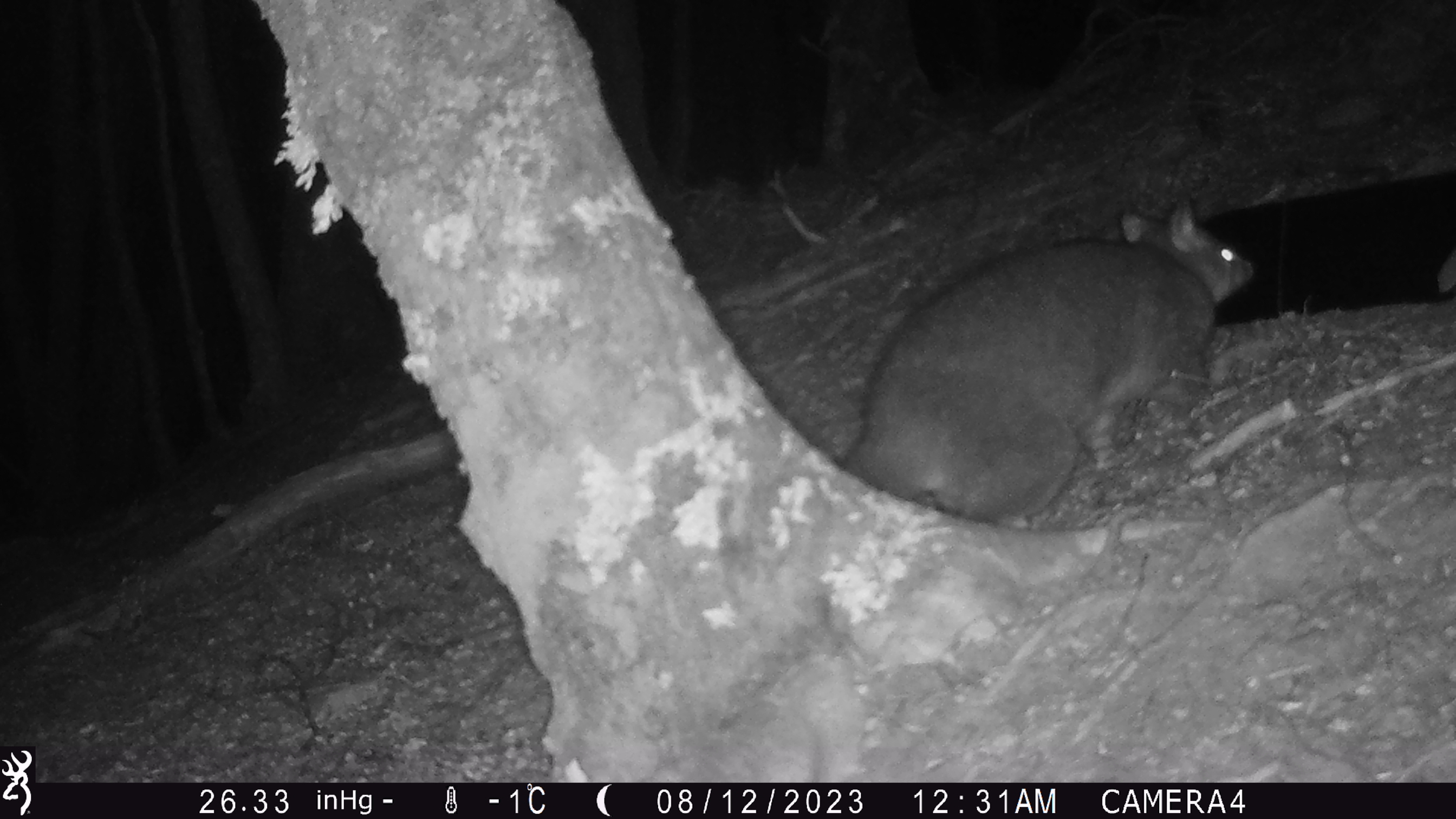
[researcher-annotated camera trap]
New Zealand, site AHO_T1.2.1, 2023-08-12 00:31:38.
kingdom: Animalia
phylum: Chordata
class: Mammalia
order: Carnivora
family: Mustelidae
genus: Mustela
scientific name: Mustela erminea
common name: stoat